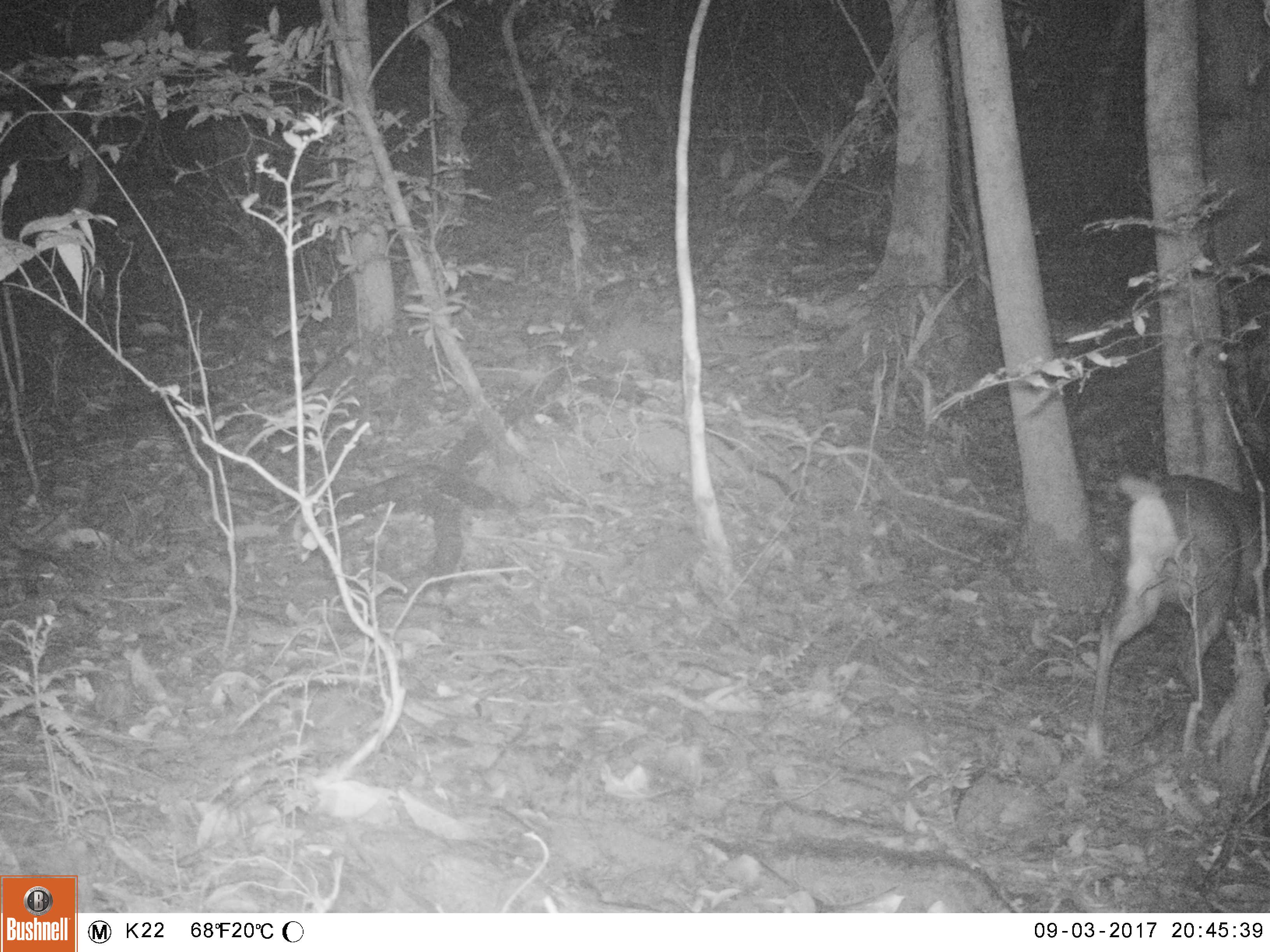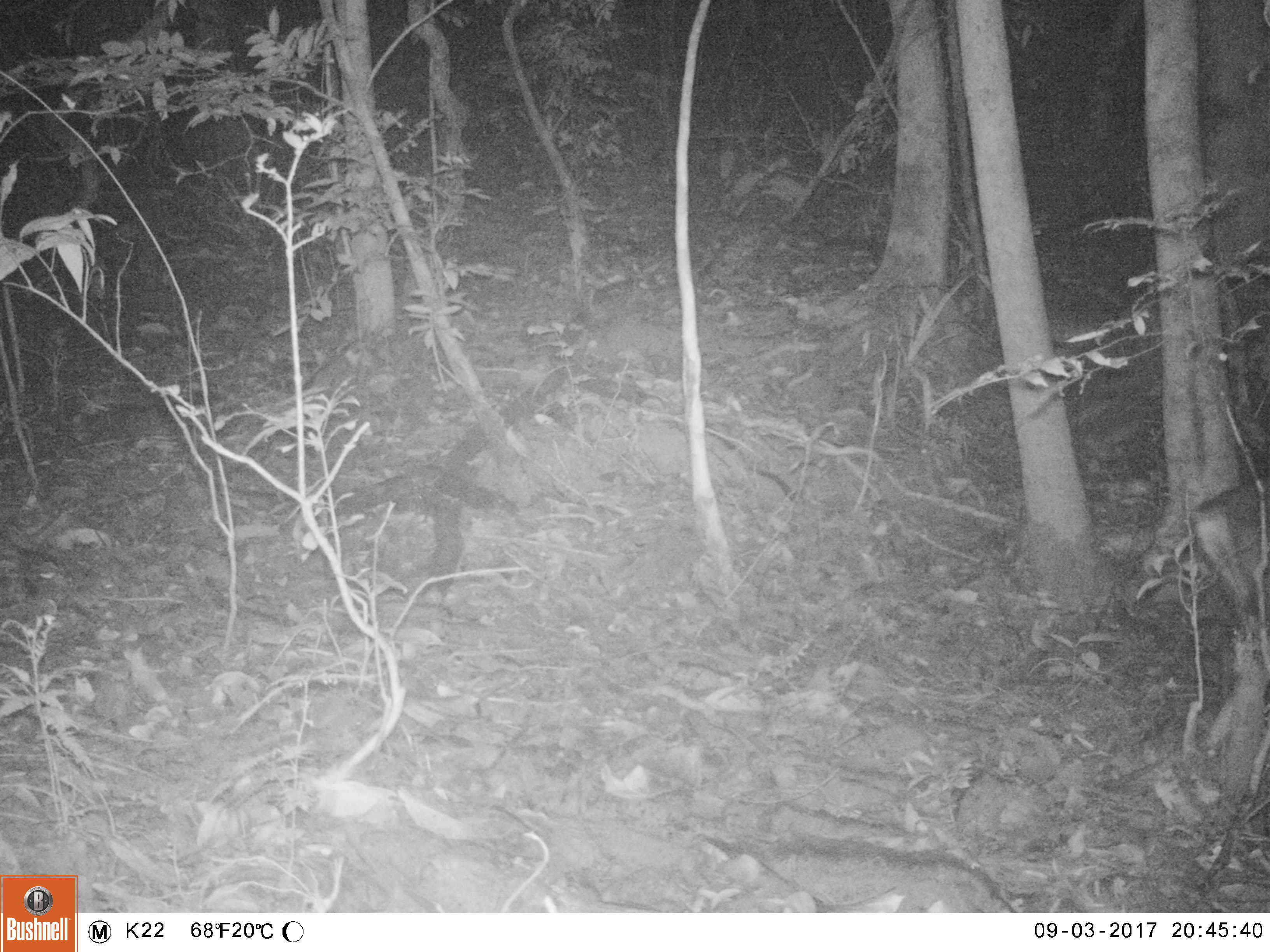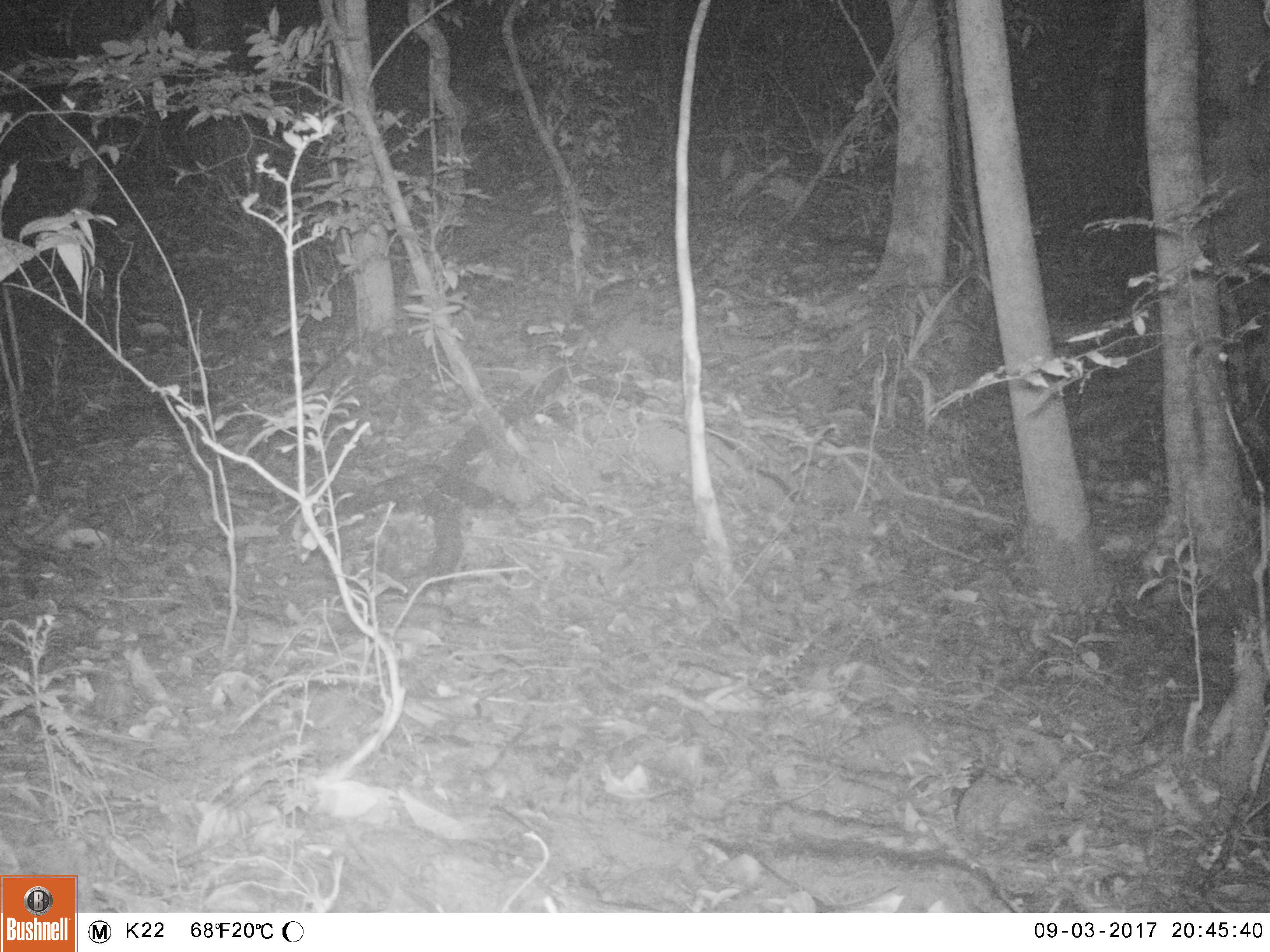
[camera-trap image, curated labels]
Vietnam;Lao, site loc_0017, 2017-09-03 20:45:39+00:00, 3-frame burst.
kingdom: Animalia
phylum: Chordata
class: Mammalia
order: Artiodactyla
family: Cervidae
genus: Muntiacus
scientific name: Muntiacus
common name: muntjacs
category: unidentified muntjac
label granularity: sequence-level